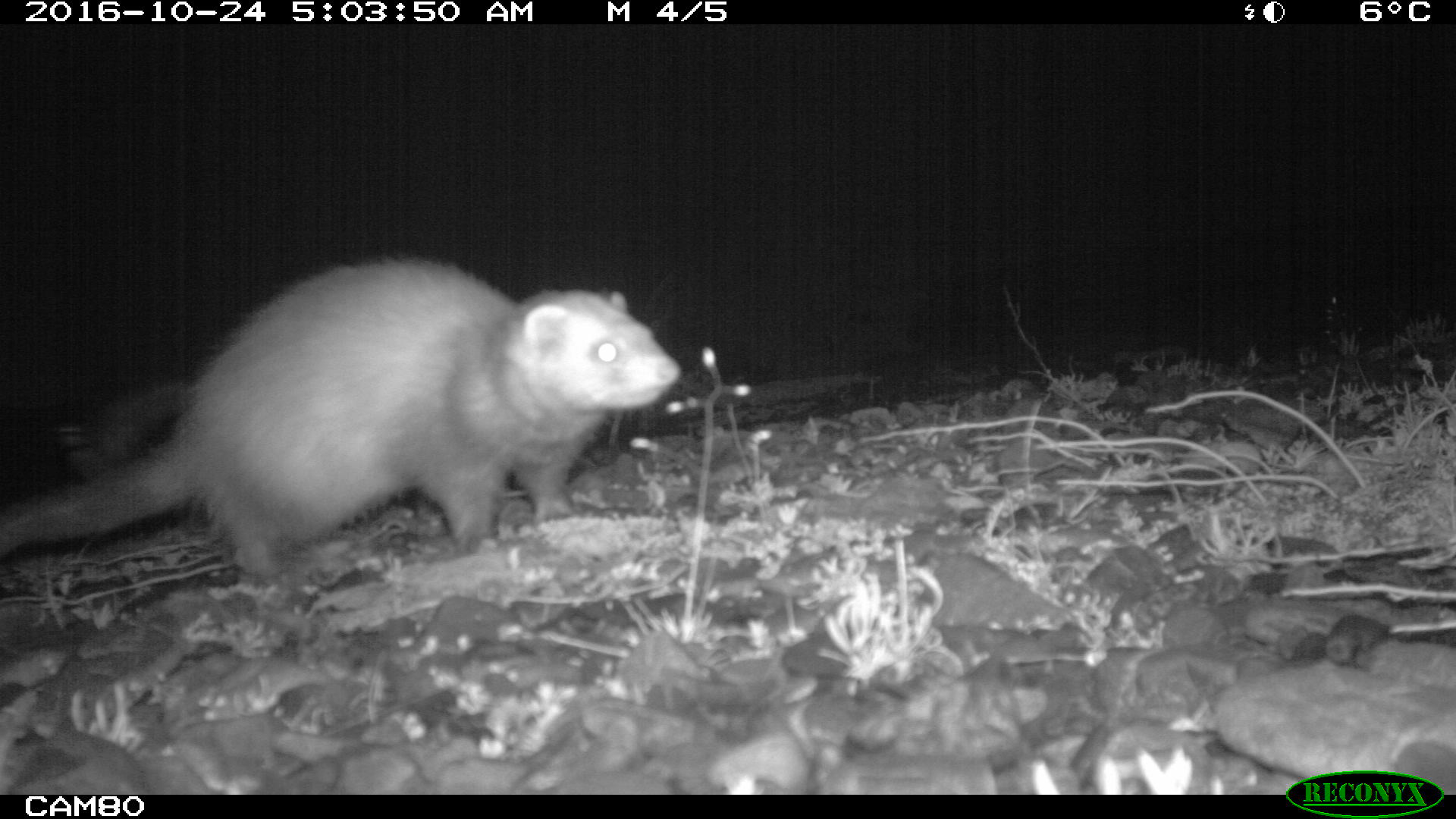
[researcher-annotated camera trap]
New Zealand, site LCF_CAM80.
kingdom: Animalia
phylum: Chordata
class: Mammalia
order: Carnivora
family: Mustelidae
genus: Mustela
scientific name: Mustela furo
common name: ferret